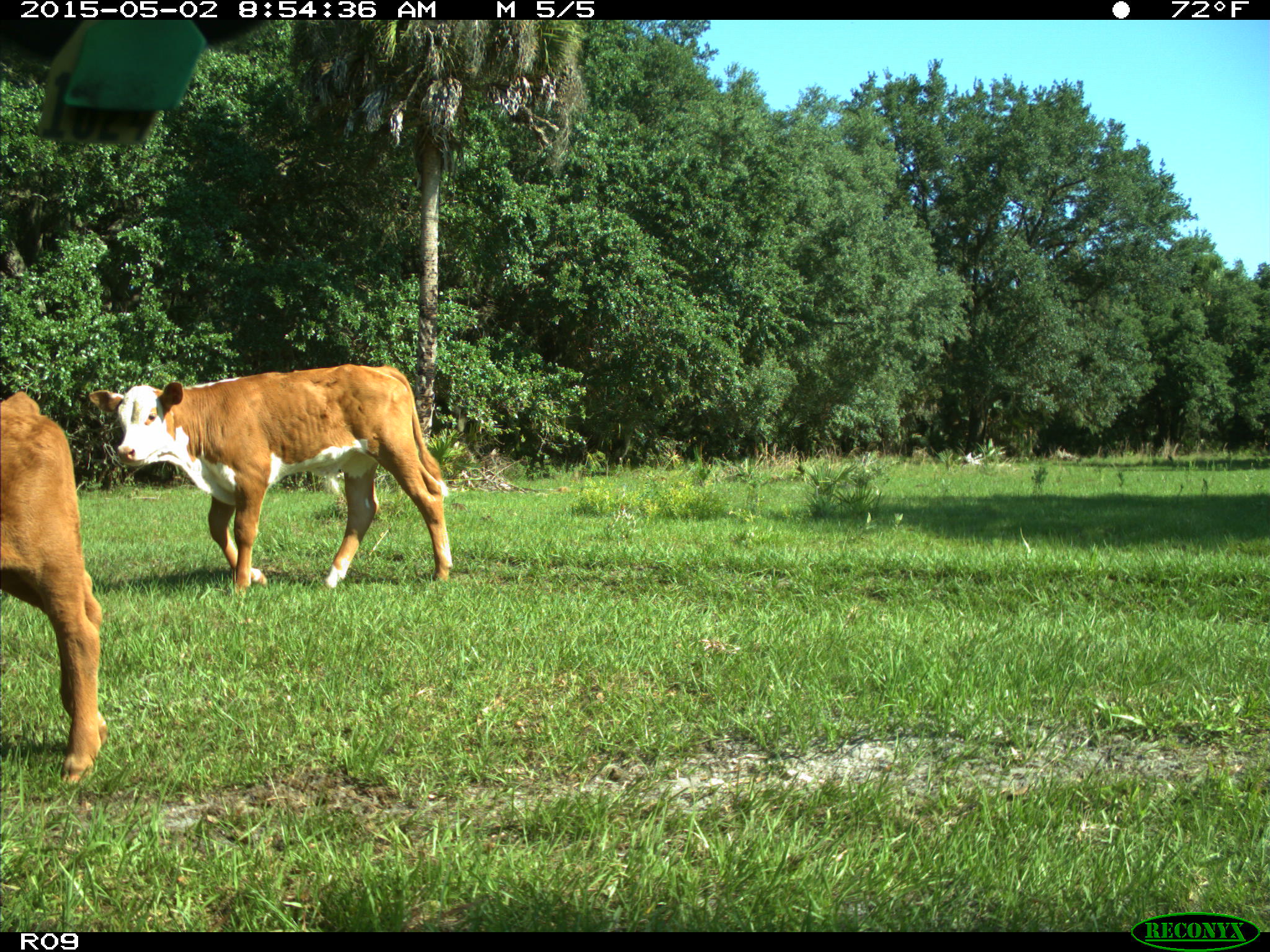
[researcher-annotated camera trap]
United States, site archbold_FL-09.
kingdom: Animalia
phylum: Chordata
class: Mammalia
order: Artiodactyla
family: Bovidae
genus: Bos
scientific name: Bos taurus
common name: domestic cow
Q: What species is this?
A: Bos taurus (domestic cow).